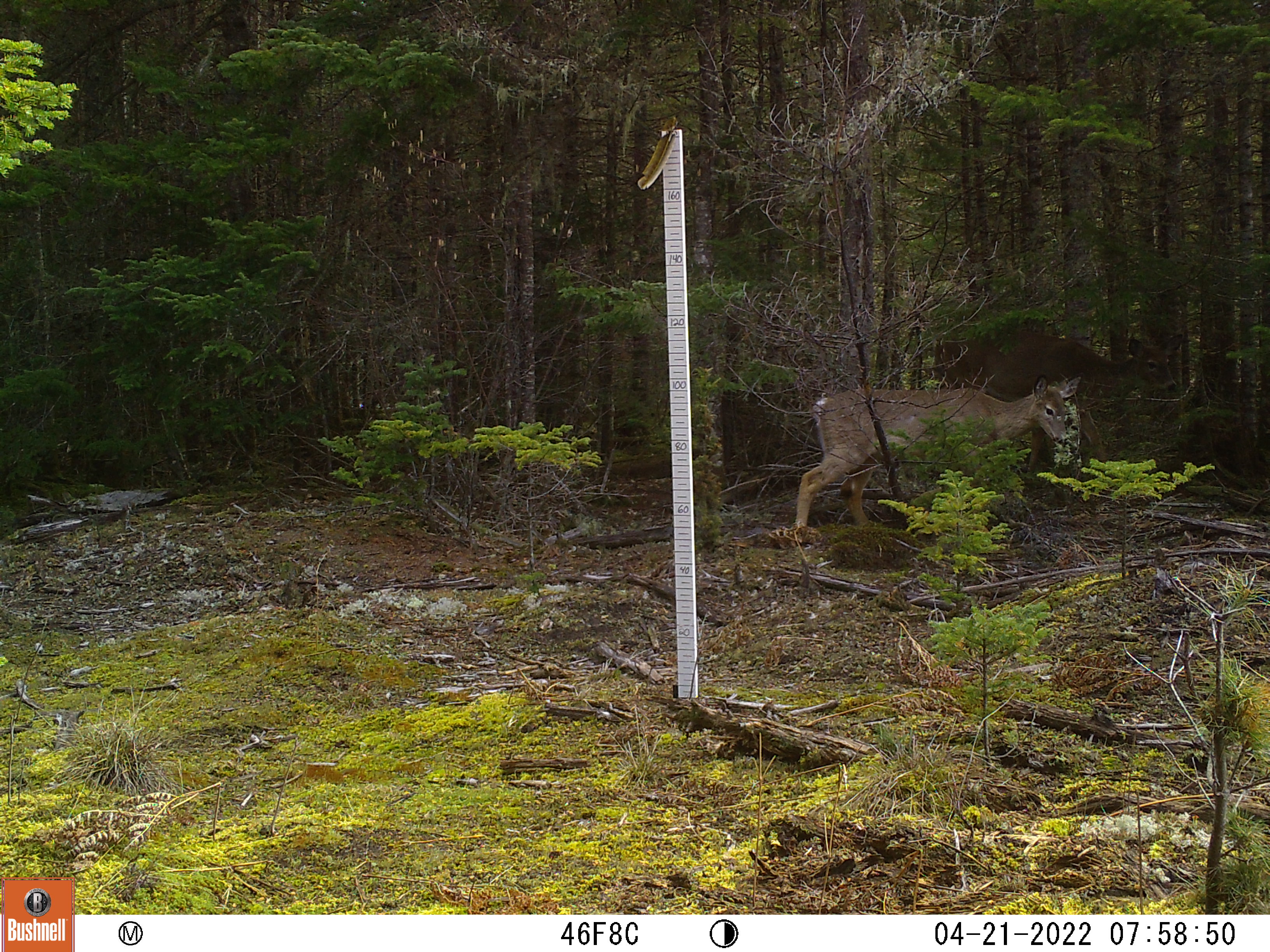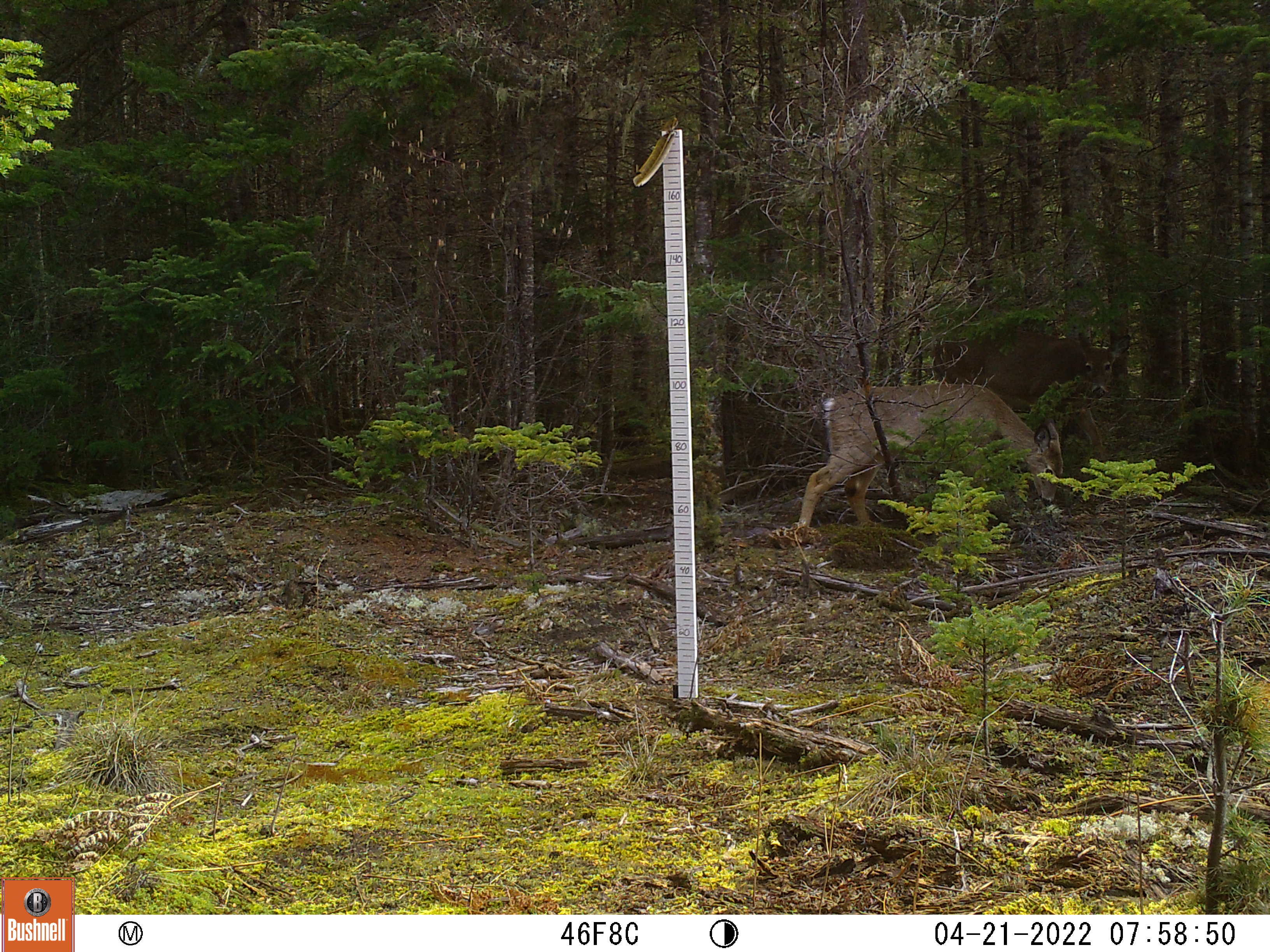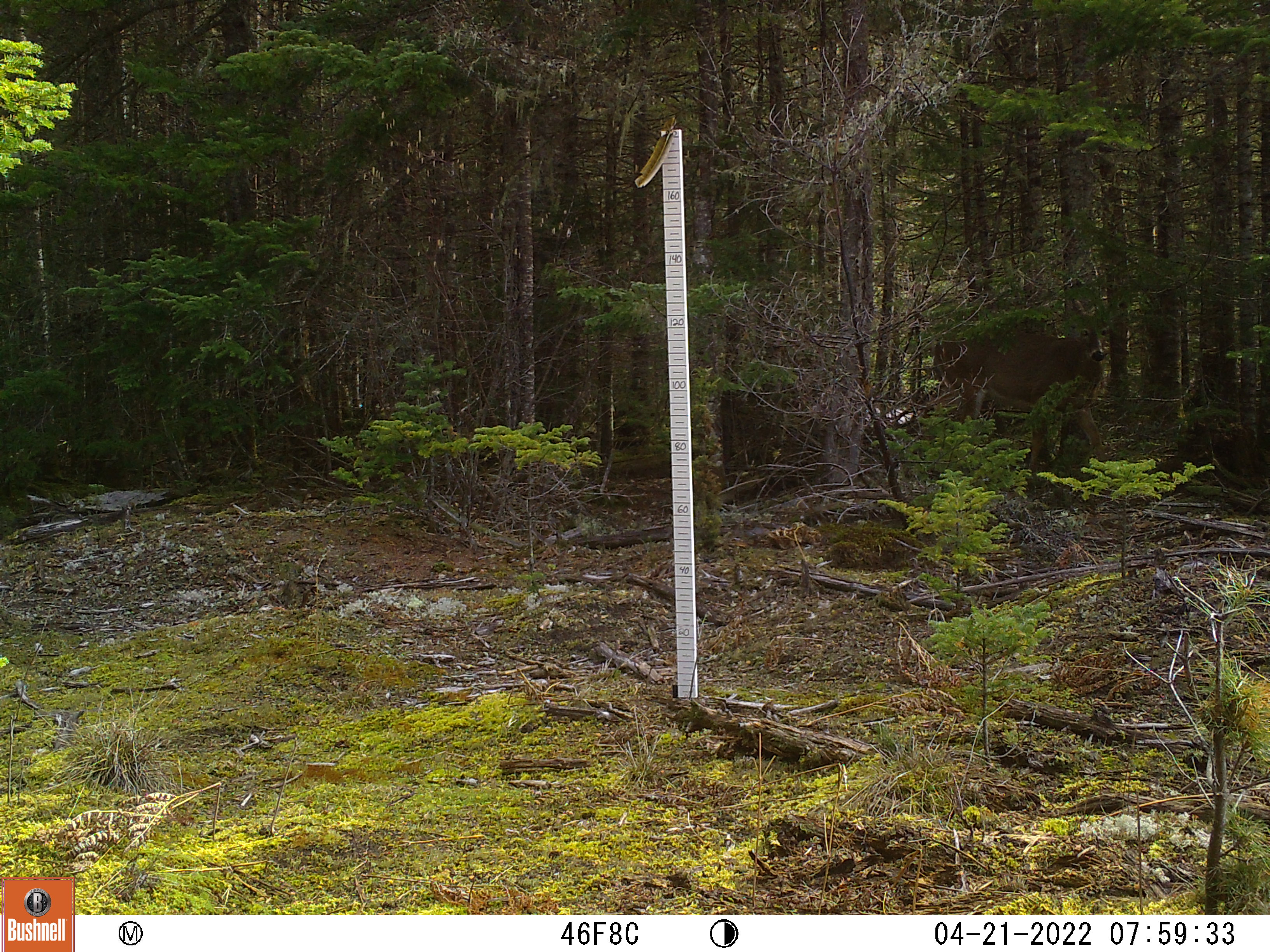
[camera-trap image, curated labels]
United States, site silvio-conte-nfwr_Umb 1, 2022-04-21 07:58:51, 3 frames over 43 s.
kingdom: Animalia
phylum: Chordata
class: Mammalia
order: Artiodactyla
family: Cervidae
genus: Odocoileus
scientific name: Odocoileus virginianus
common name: white-tailed deer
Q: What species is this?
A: White-tailed deer (Odocoileus virginianus).